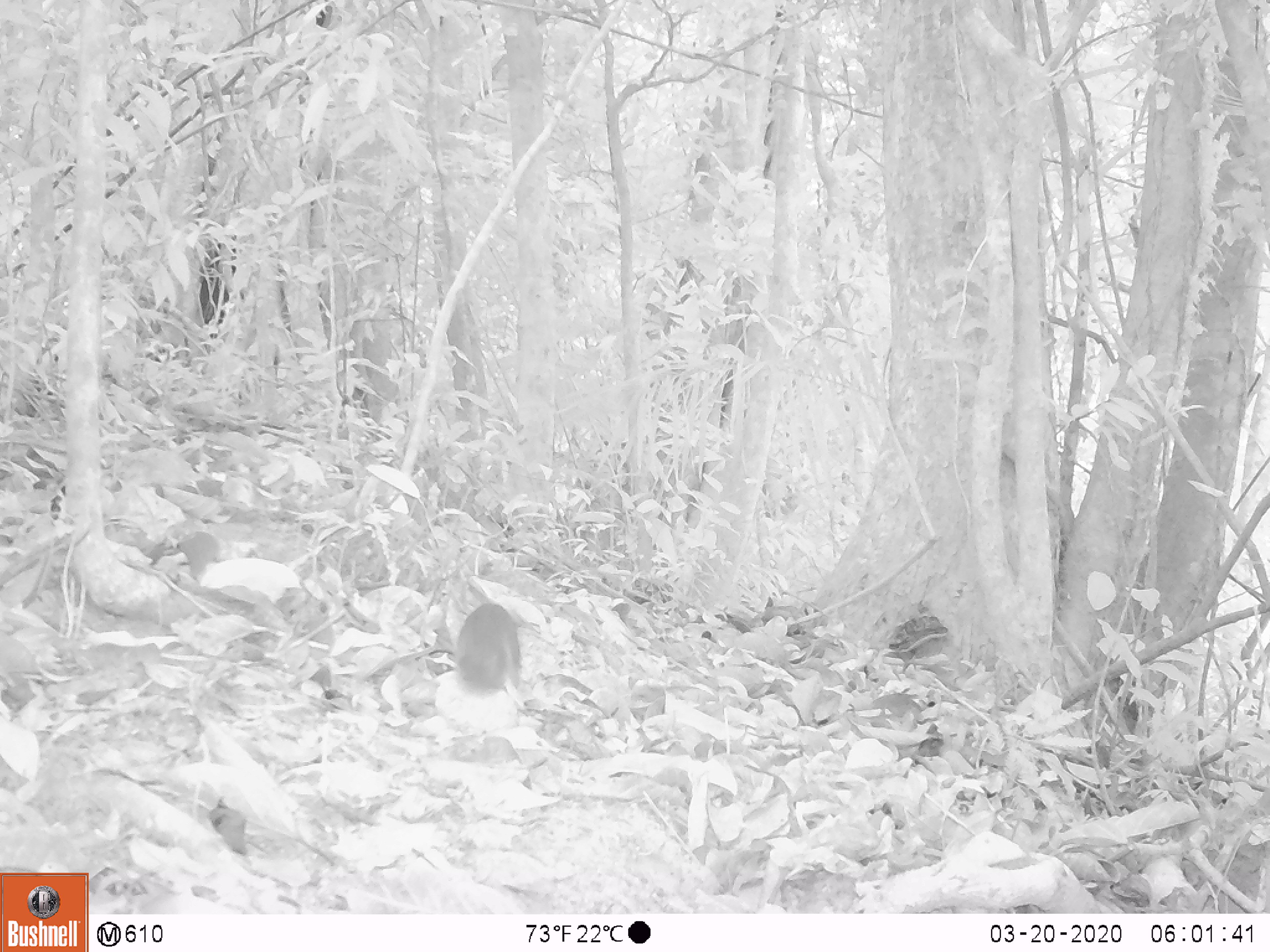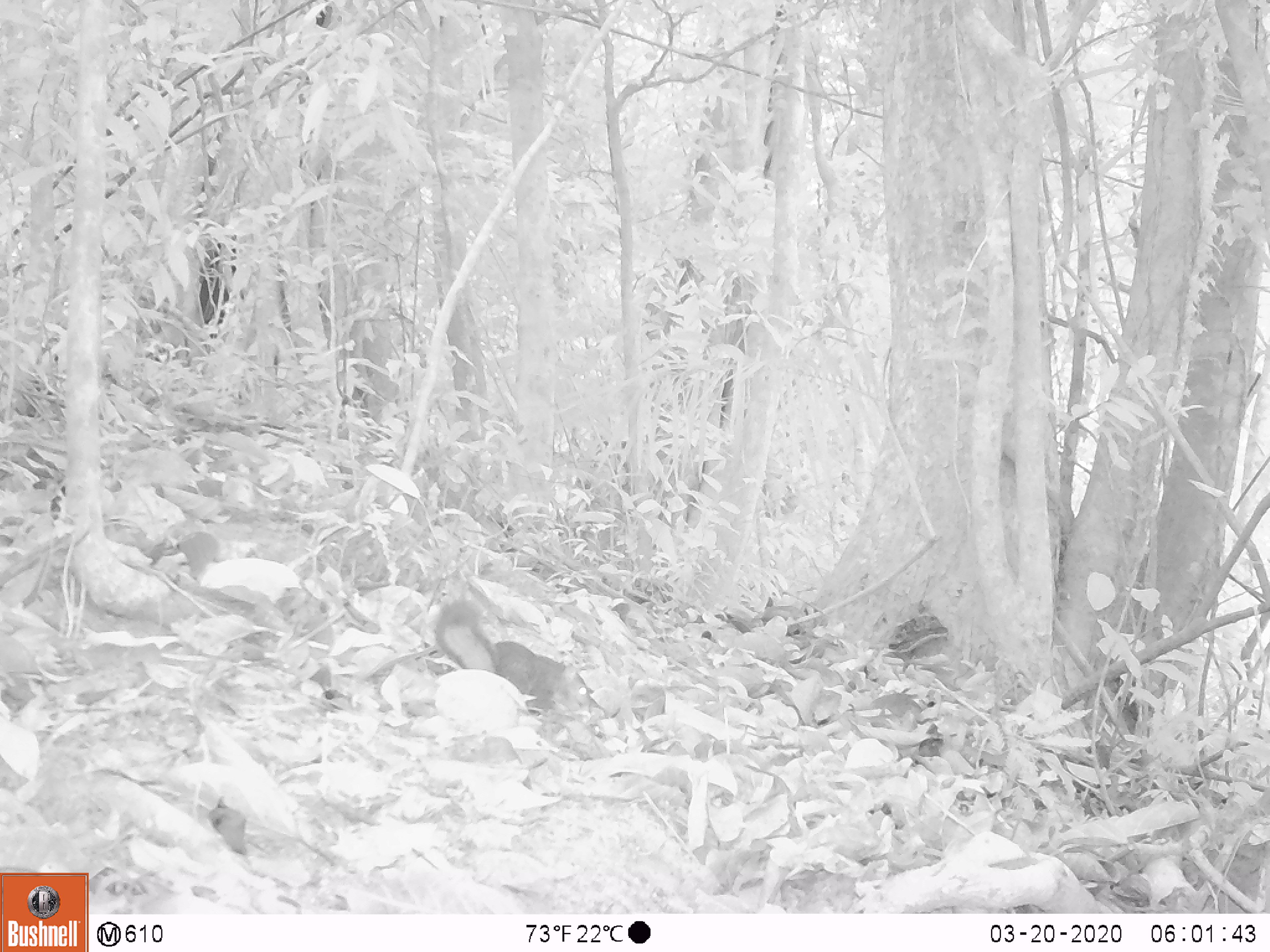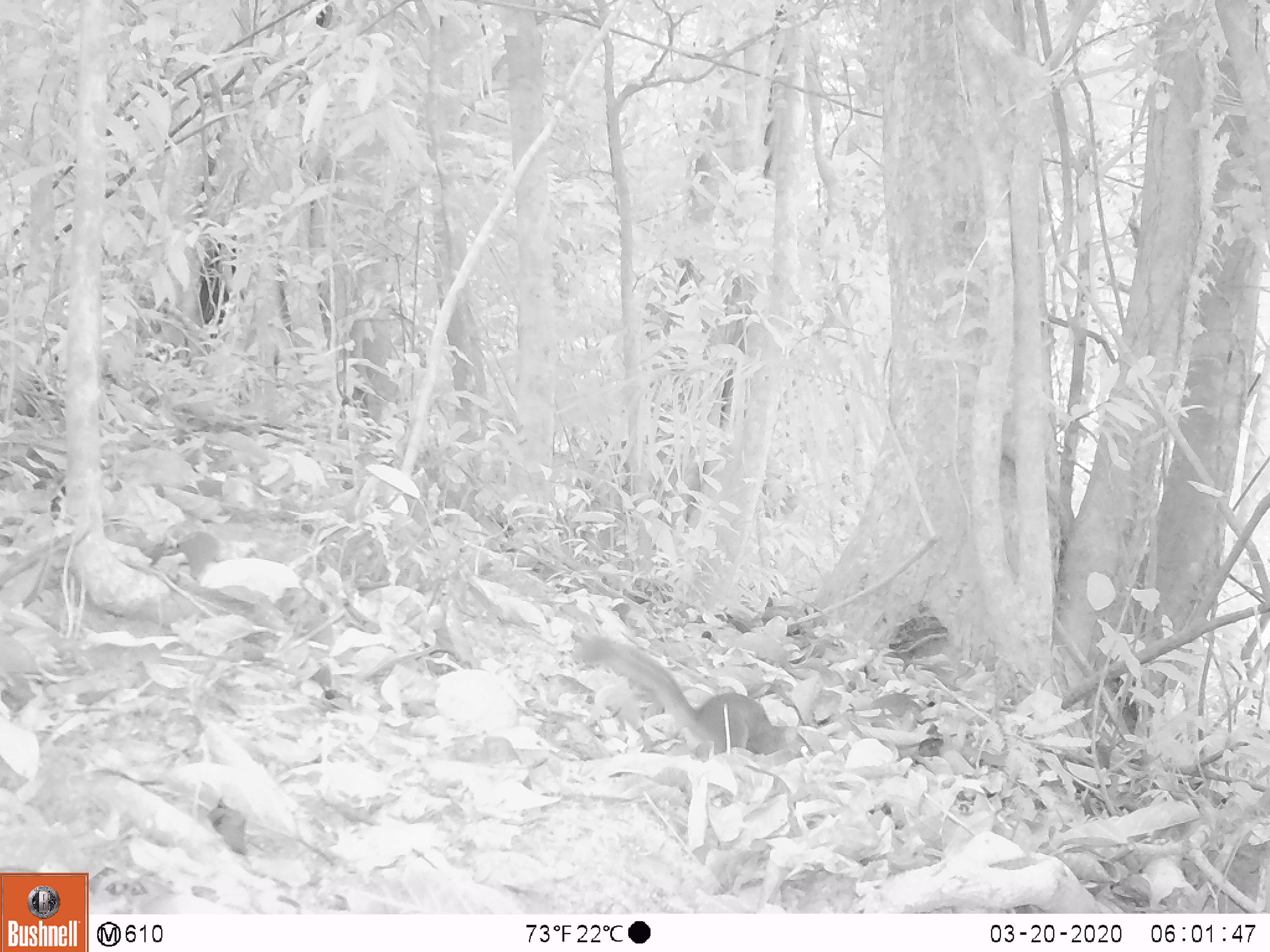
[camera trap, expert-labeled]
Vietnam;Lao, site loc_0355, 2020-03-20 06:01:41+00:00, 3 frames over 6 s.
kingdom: Animalia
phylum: Chordata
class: Mammalia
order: Rodentia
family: Sciuridae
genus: Dremomys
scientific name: Dremomys rufigenis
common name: red-cheeked squirrel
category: red cheeked squirrel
Red cheeked squirrel (red-cheeked squirrel) (Dremomys rufigenis). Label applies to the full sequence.